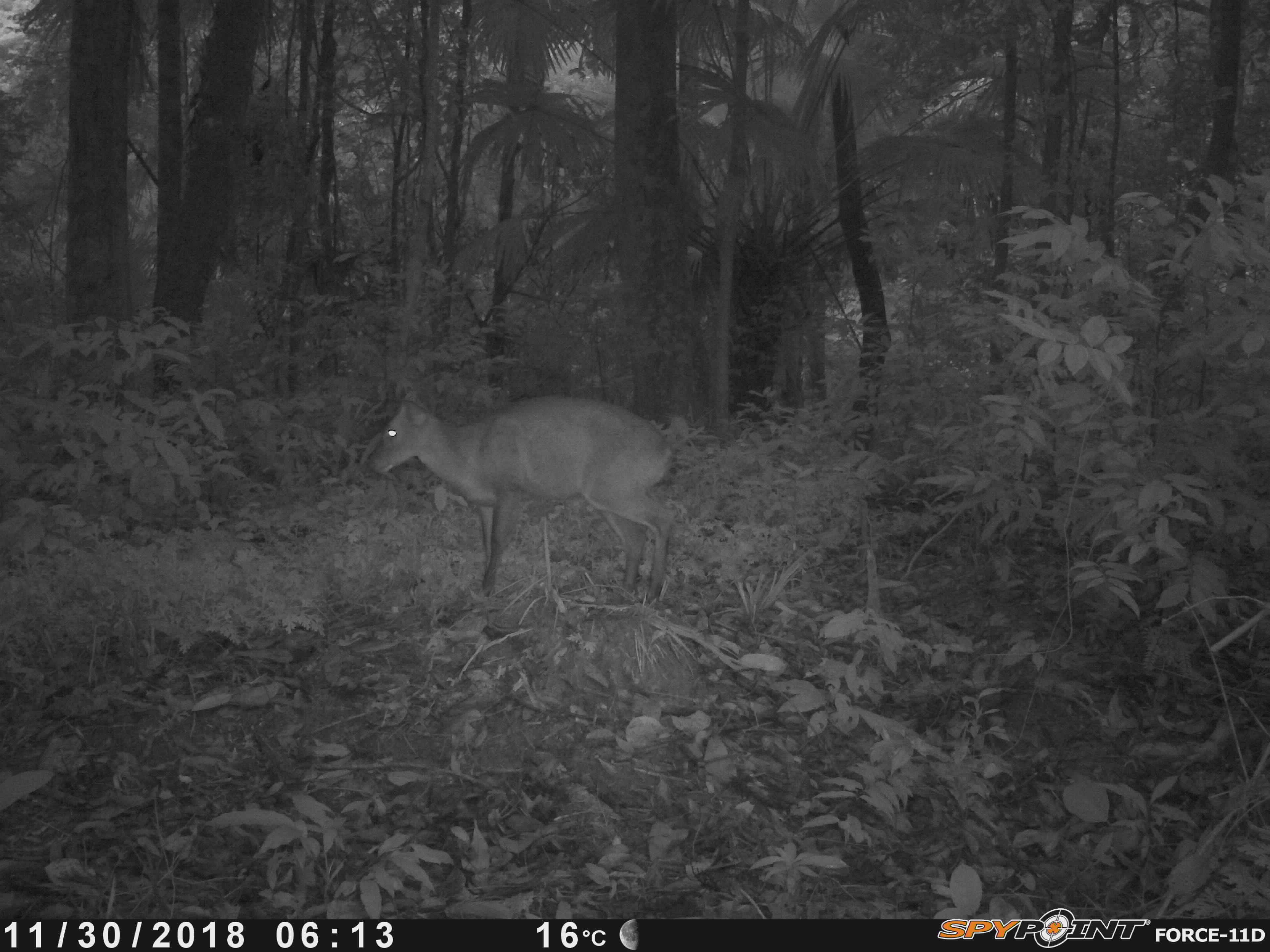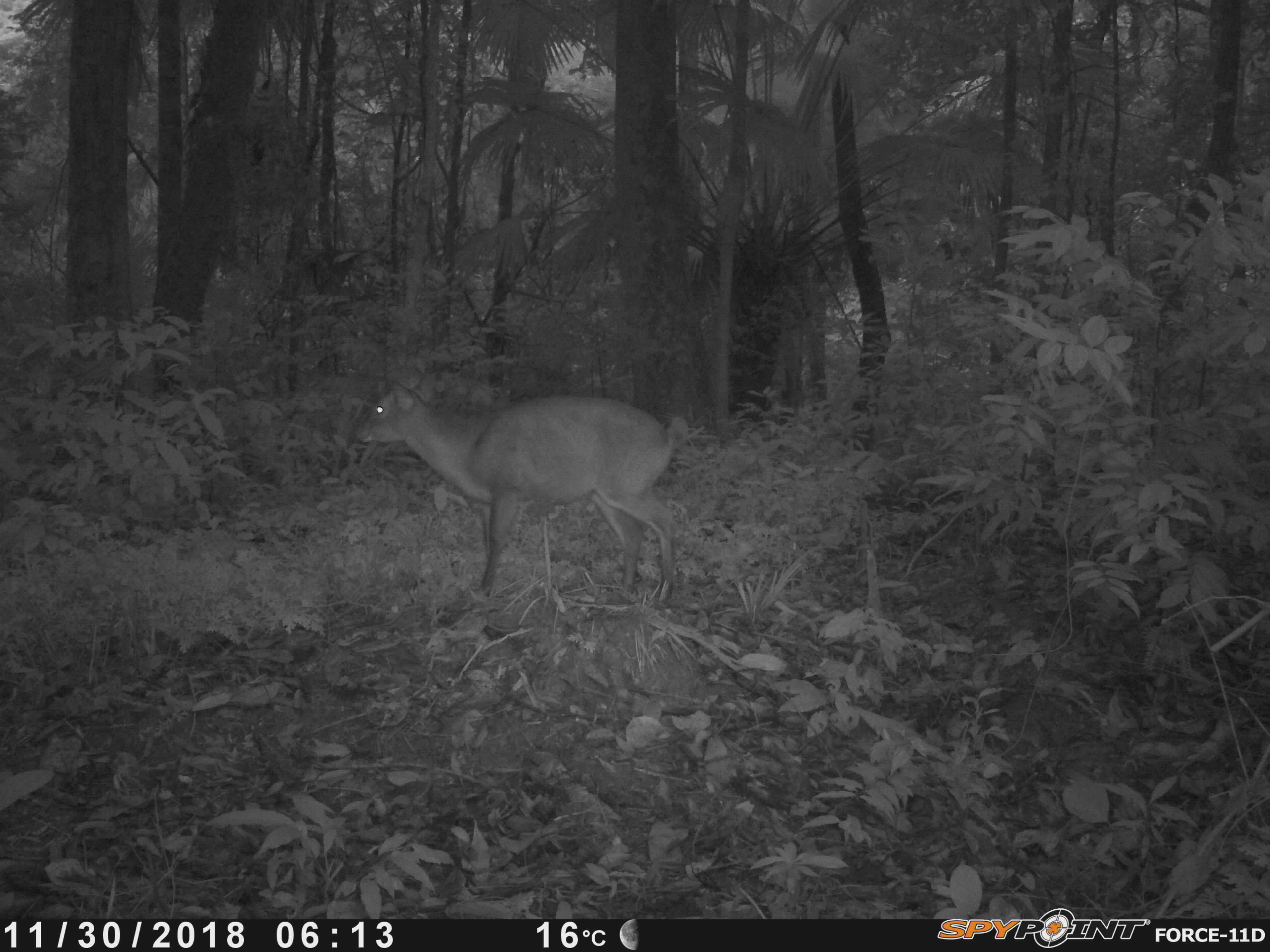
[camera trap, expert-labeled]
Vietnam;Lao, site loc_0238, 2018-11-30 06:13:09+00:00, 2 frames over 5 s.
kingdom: Animalia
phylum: Chordata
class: Mammalia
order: Artiodactyla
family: Cervidae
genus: Muntiacus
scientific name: Muntiacus vuquangensis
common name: large-antlered muntjac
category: large antlered muntjac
Large antlered muntjac (large-antlered muntjac) (Muntiacus vuquangensis). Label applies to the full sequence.